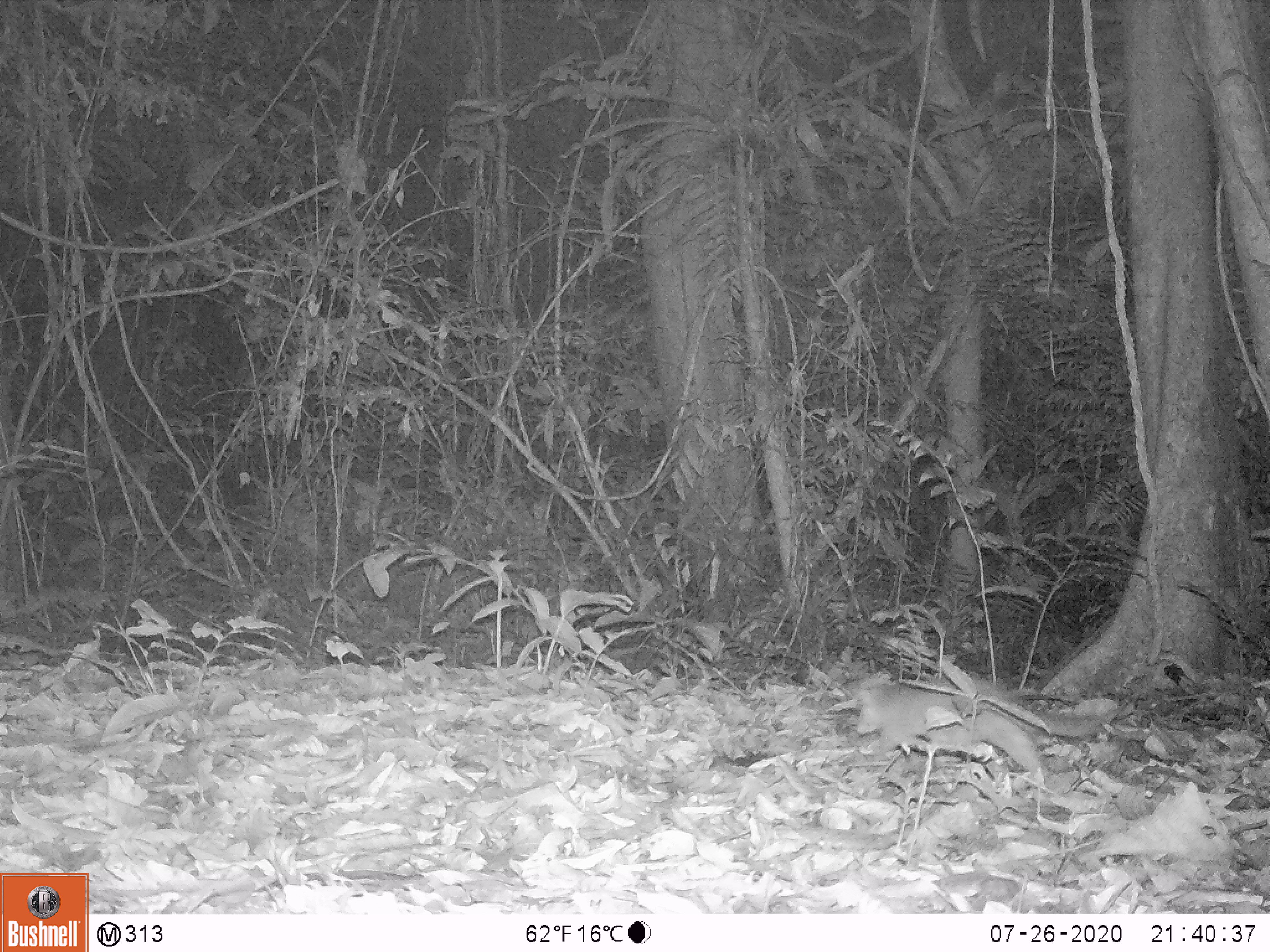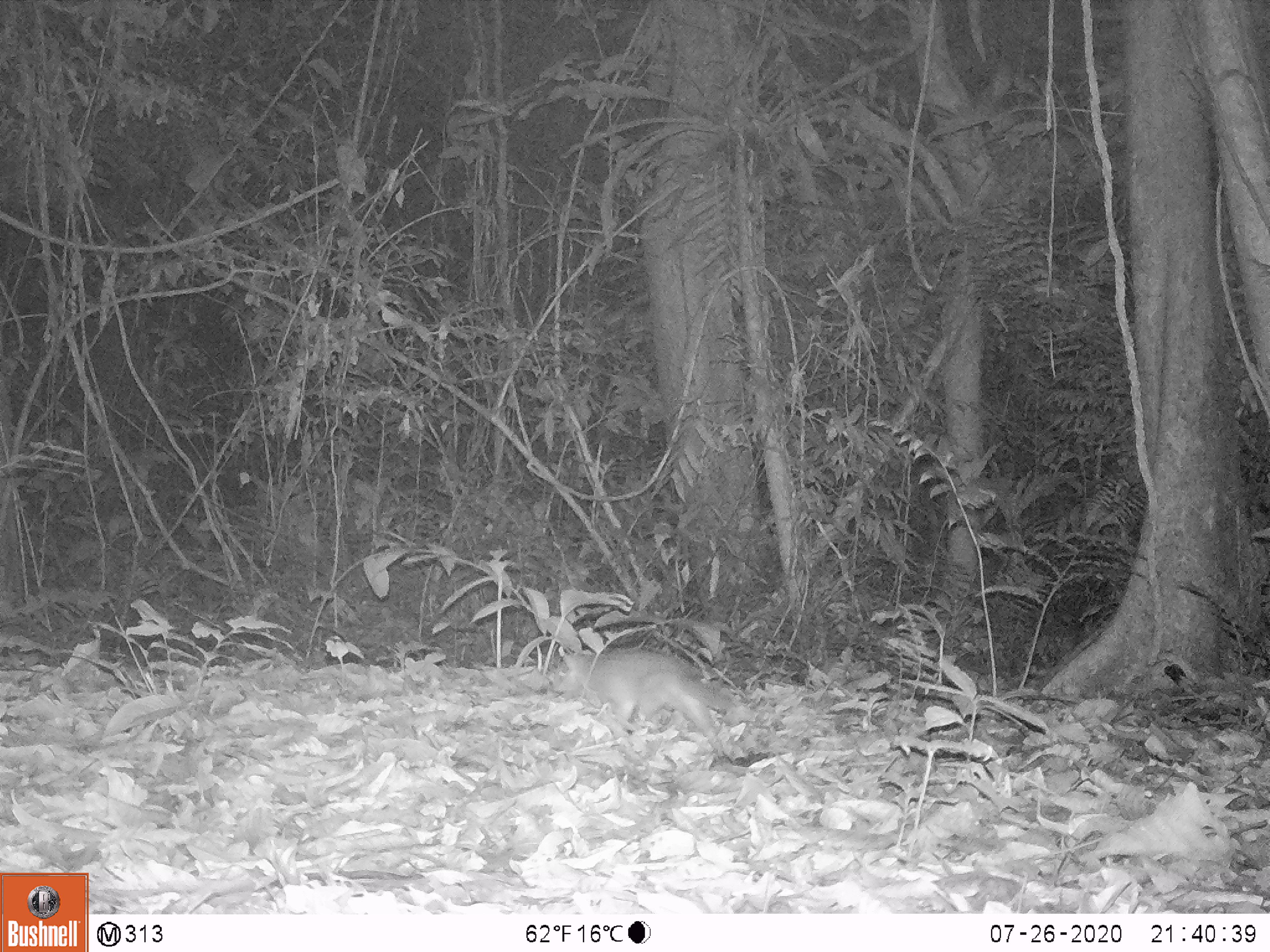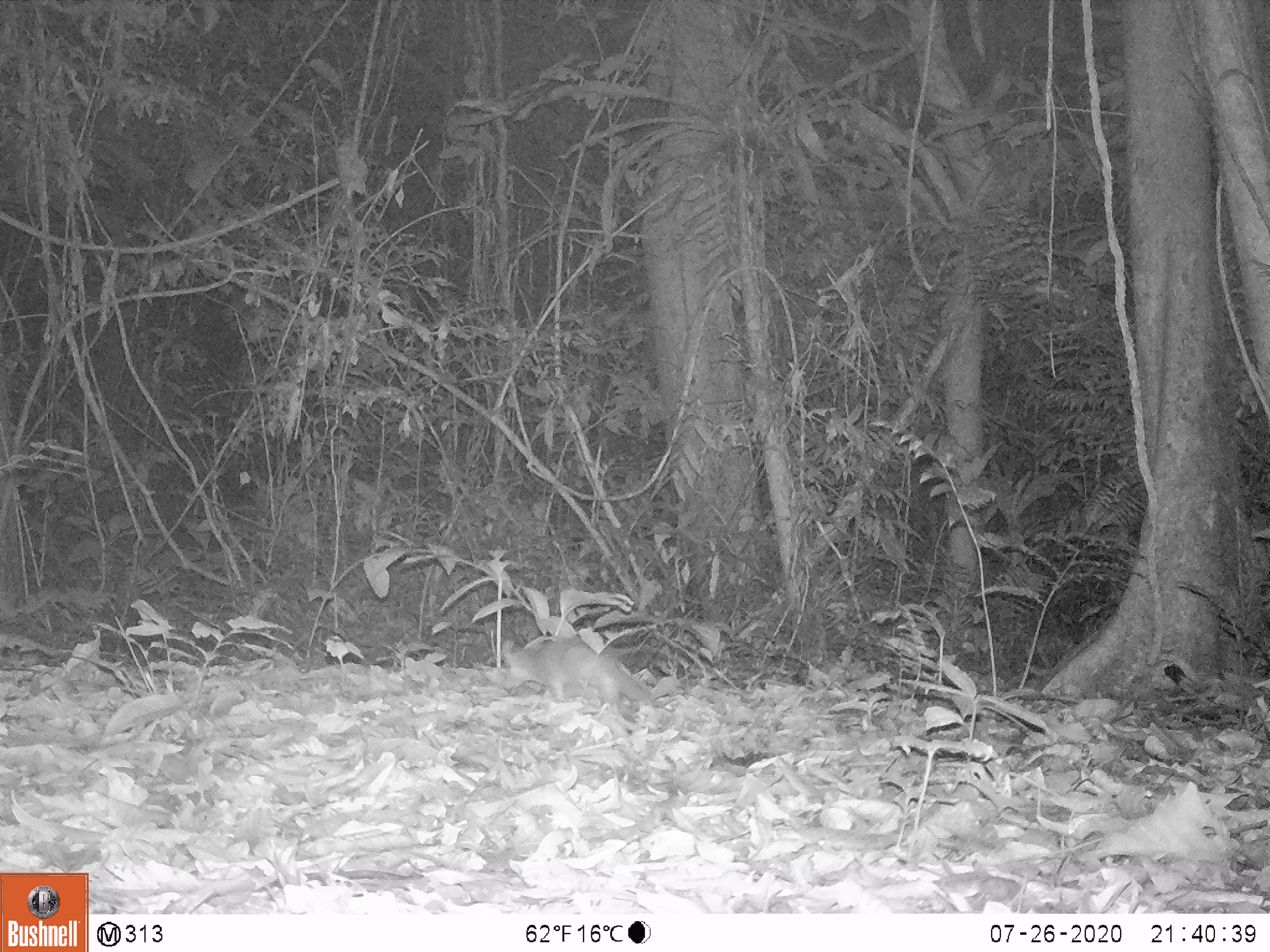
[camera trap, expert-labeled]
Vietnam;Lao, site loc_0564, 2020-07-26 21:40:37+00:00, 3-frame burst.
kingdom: Animalia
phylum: Chordata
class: Mammalia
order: Carnivora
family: Mustelidae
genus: Melogale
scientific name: Melogale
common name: ferret badger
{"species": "ferret badger (Melogale)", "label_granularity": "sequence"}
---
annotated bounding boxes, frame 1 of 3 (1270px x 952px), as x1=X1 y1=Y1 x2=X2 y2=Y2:
ferret badger: x1=855 y1=682 x2=1120 y2=783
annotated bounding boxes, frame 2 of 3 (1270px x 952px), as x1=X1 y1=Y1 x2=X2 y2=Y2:
ferret badger: x1=552 y1=650 x2=726 y2=757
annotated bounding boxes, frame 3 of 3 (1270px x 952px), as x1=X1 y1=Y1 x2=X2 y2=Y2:
ferret badger: x1=503 y1=636 x2=655 y2=710